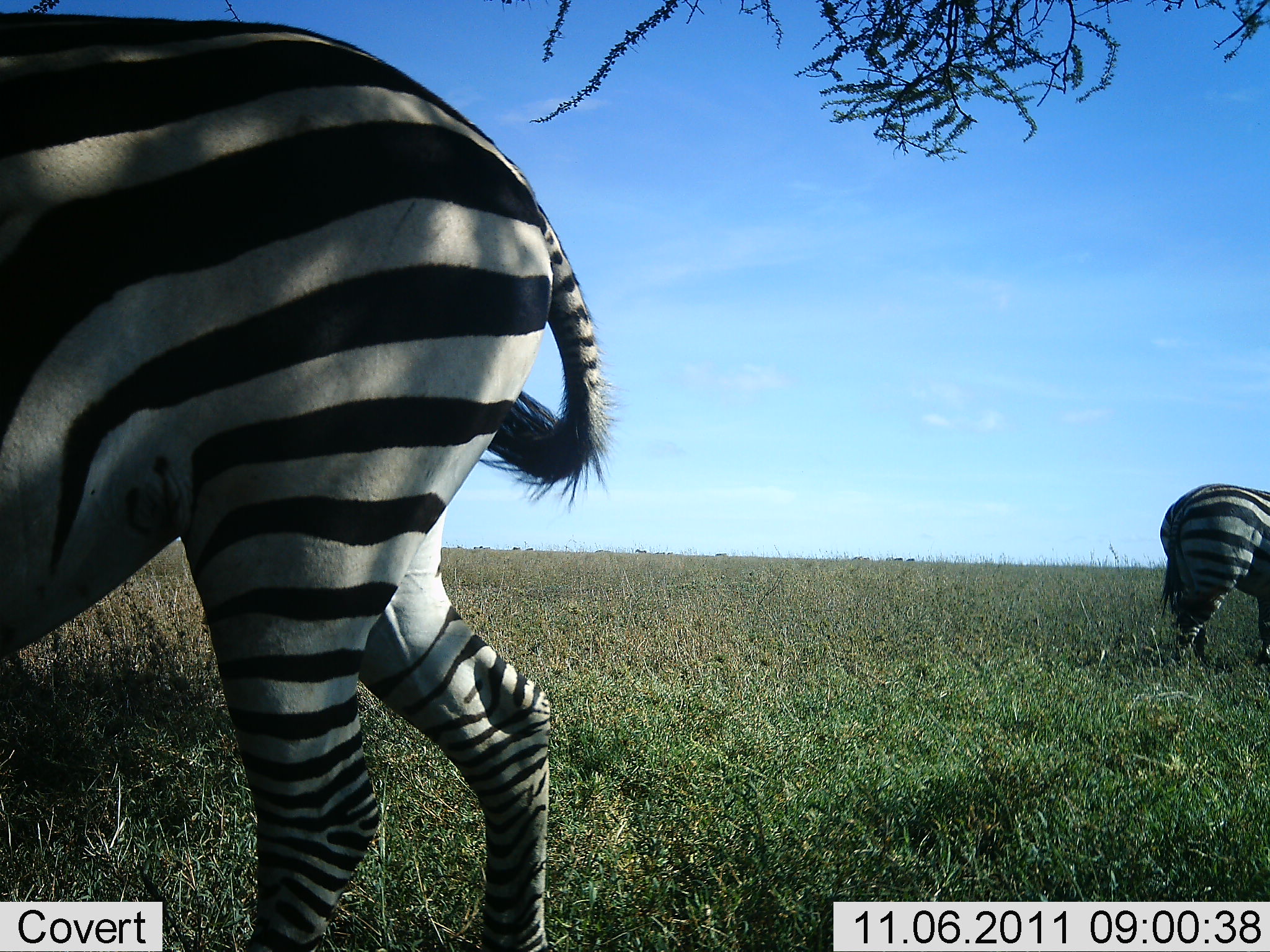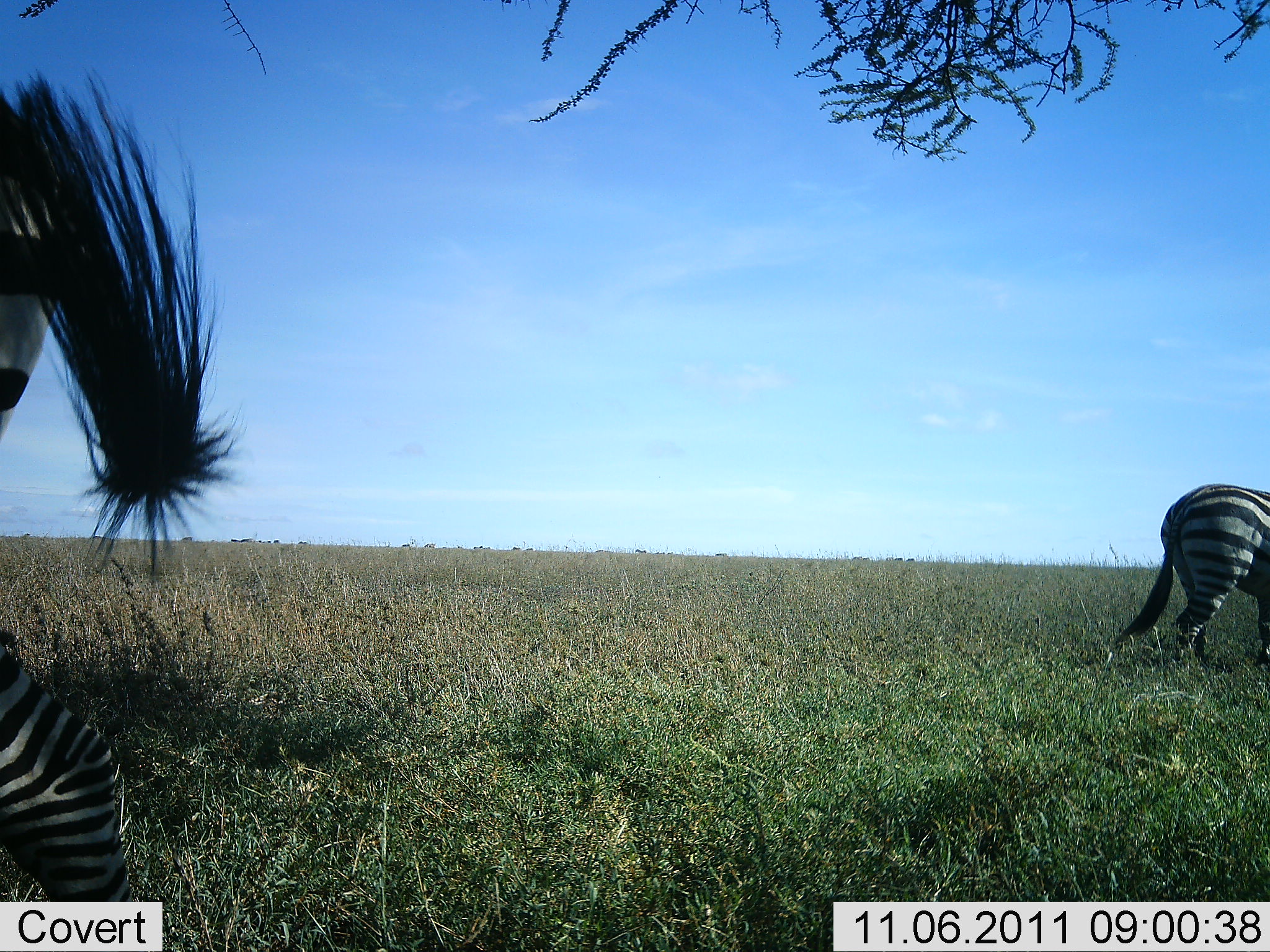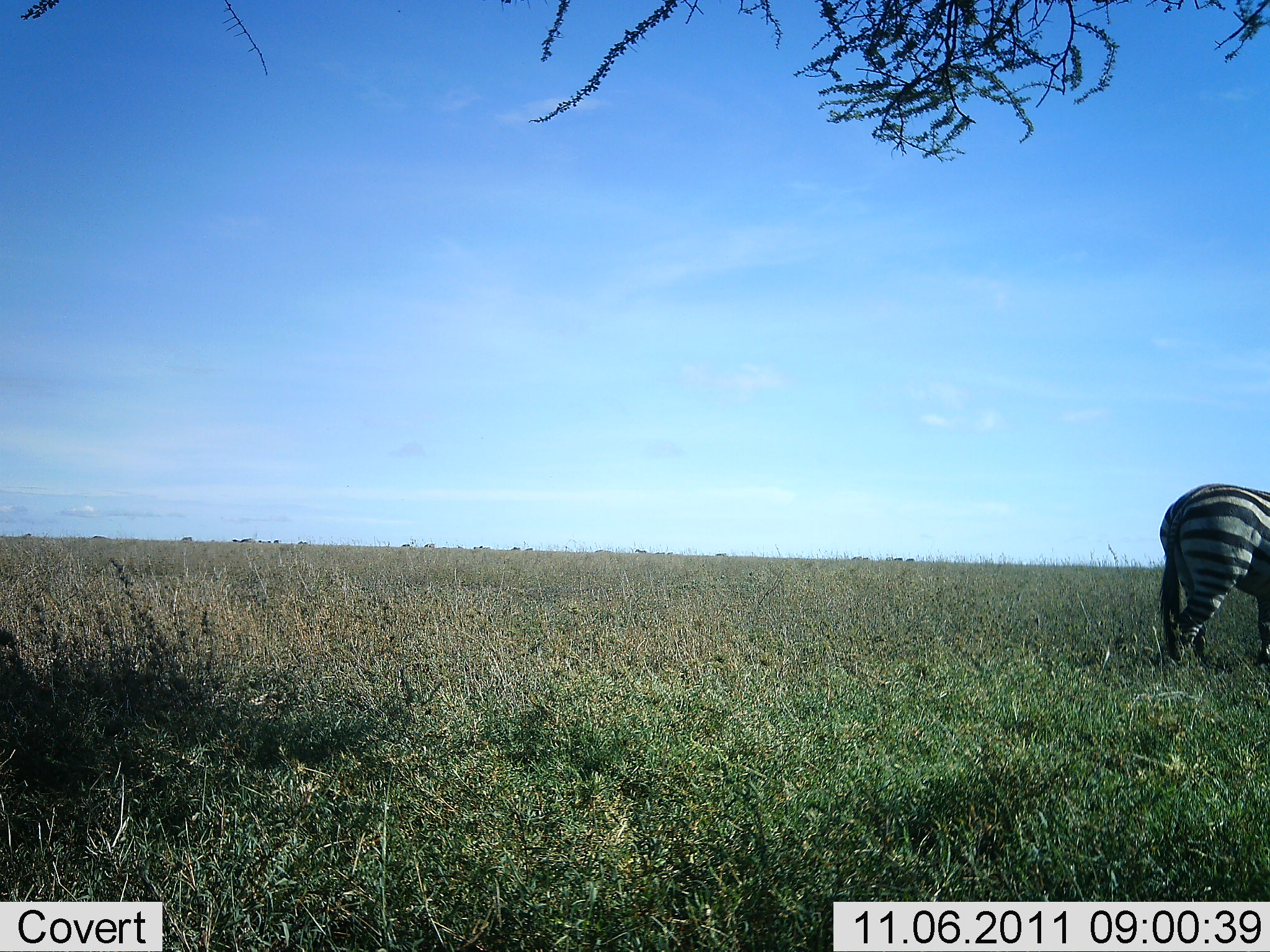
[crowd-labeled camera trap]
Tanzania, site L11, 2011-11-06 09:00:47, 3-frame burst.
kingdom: Animalia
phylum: Chordata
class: Mammalia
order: Perissodactyla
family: Equidae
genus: Equus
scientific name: Equus quagga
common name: plains zebra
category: zebra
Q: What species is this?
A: Zebra (plains zebra) (Equus quagga).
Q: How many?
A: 2.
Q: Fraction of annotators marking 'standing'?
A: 47%.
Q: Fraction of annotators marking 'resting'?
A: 0%.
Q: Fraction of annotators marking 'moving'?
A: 73%.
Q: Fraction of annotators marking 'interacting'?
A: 0%.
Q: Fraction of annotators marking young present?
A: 0%.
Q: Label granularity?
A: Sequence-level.